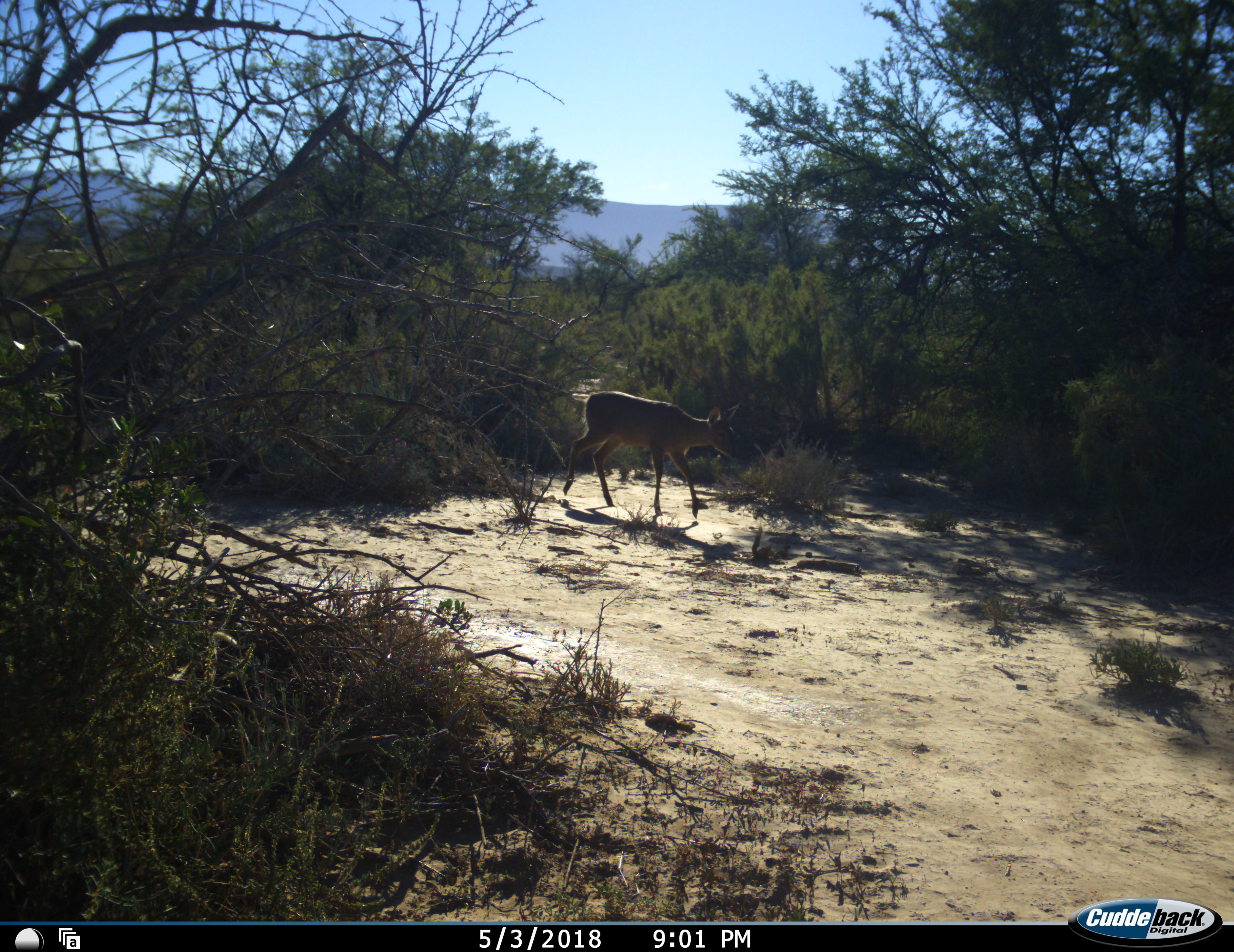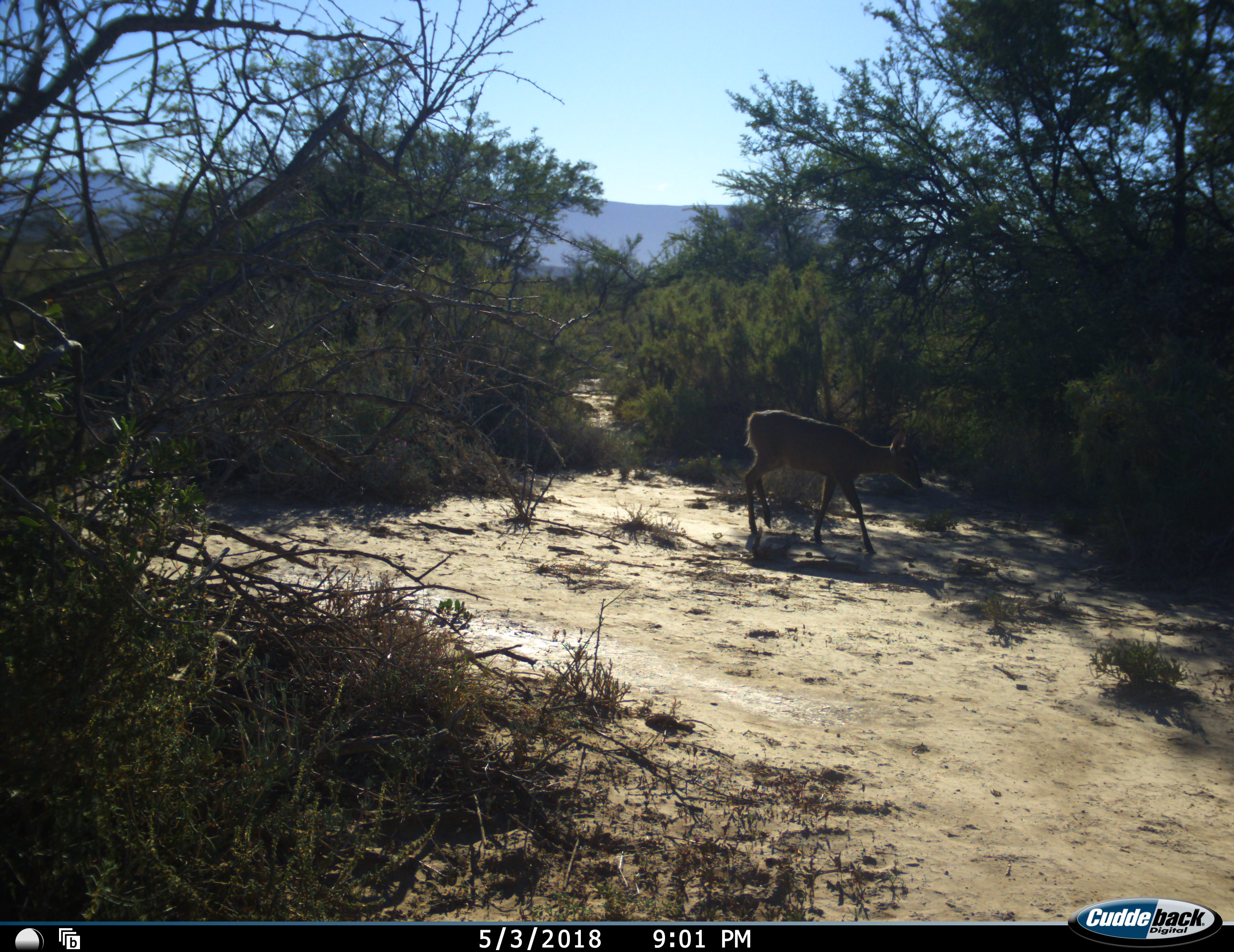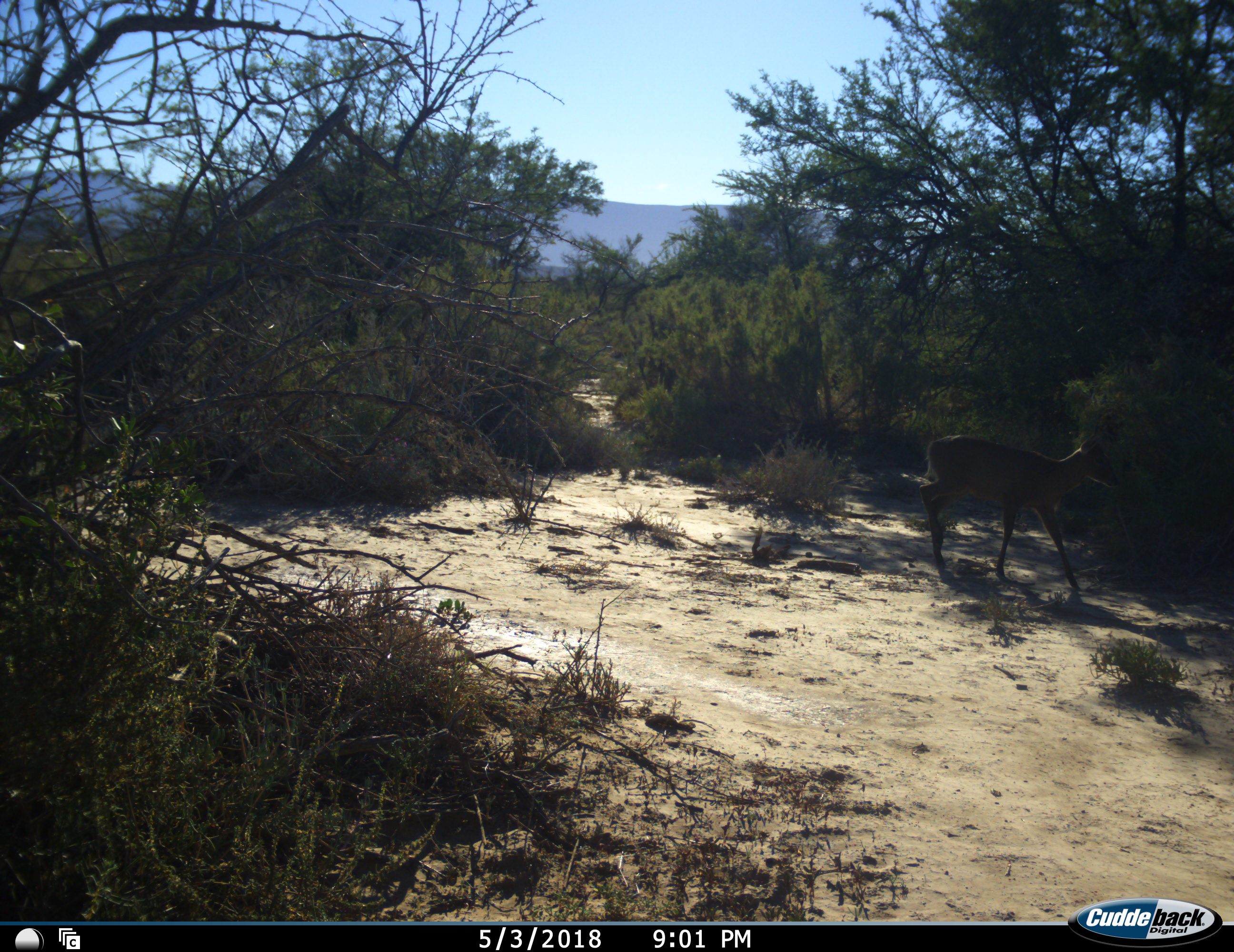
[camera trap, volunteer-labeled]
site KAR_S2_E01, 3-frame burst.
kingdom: Animalia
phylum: Chordata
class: Mammalia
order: Artiodactyla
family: Bovidae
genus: Sylvicapra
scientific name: Sylvicapra grimmia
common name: common duiker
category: duikercommongrey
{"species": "duikercommongrey (common duiker) (Sylvicapra grimmia)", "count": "1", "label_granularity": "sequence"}